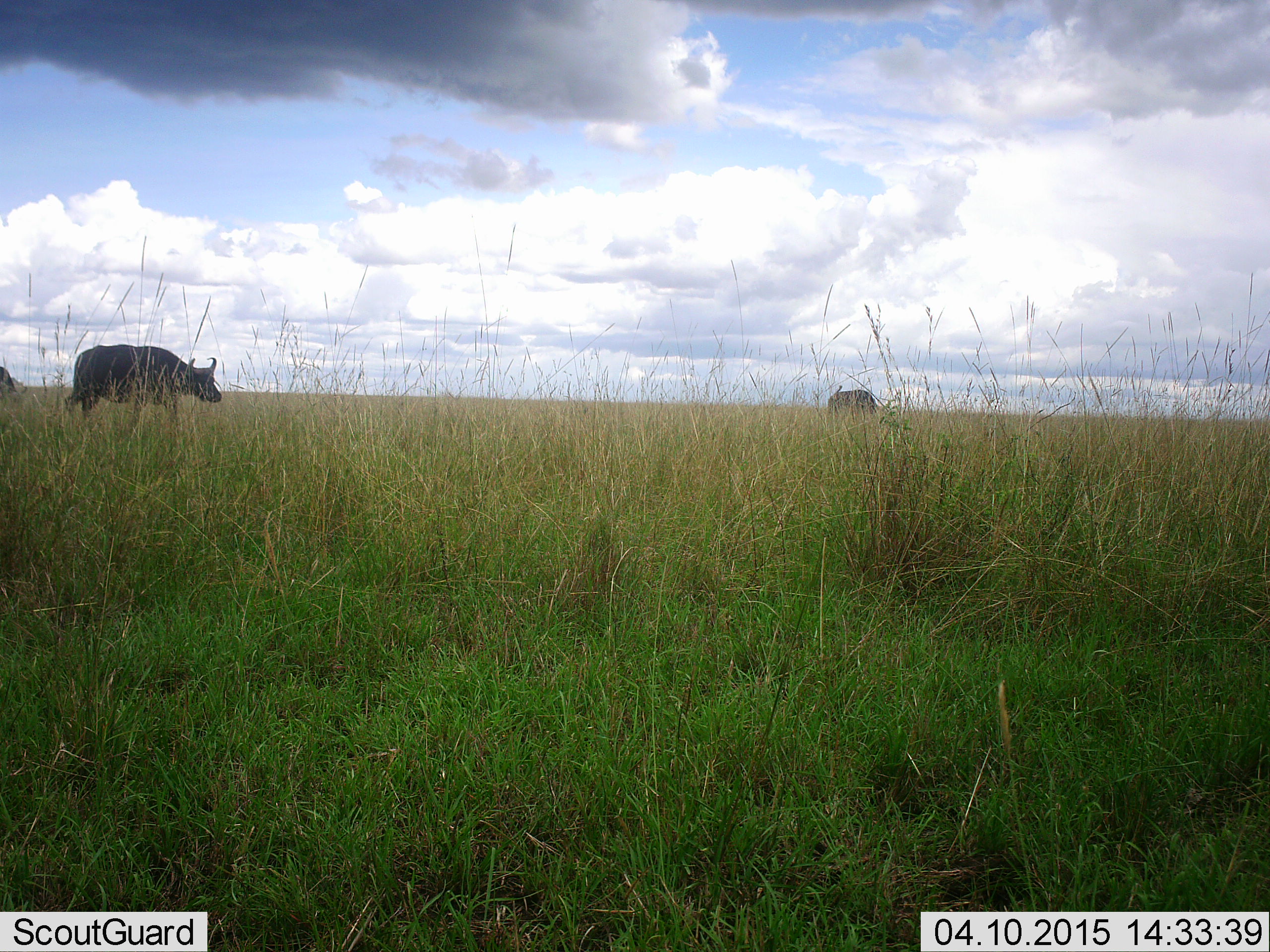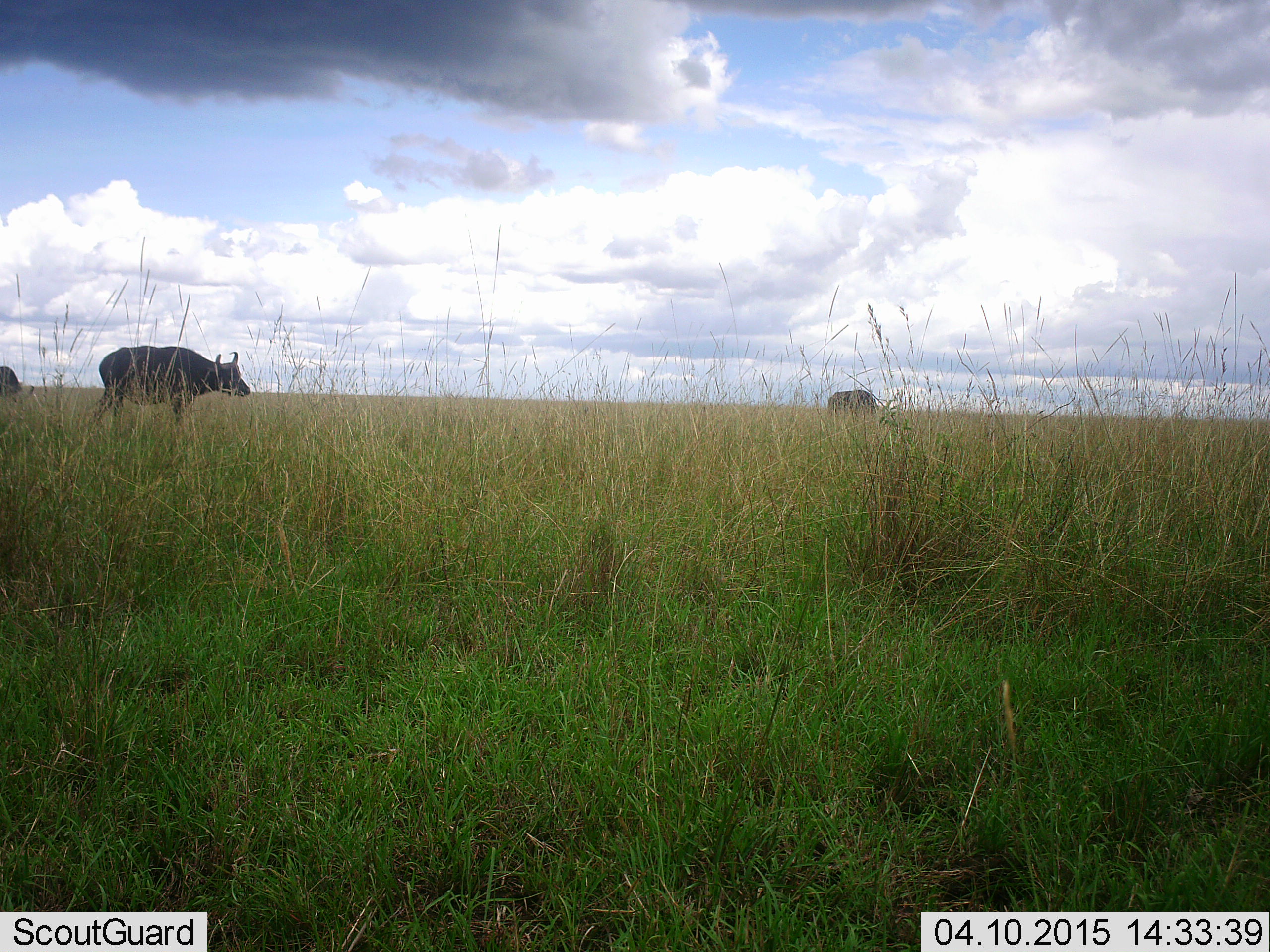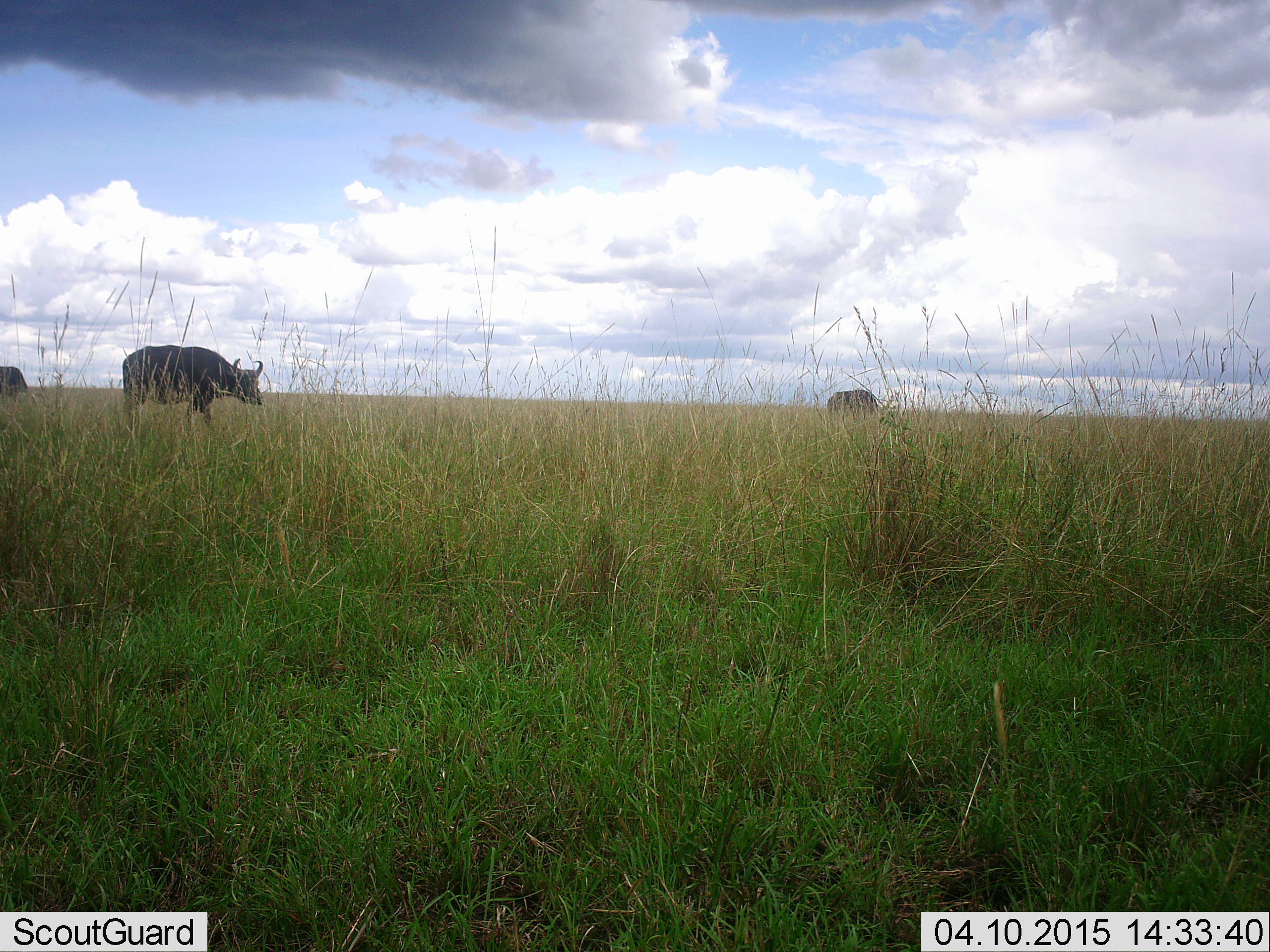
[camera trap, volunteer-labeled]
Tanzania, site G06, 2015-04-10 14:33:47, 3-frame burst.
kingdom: Animalia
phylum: Chordata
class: Mammalia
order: Artiodactyla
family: Bovidae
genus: Syncerus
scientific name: Syncerus caffer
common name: cape buffalo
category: buffalo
Buffalo (cape buffalo) (Syncerus caffer), count 3. Behavior (volunteer vote fractions): standing 50%, resting 0%, moving 70%, interacting 0%. Young present (vote fraction): 0%. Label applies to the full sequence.